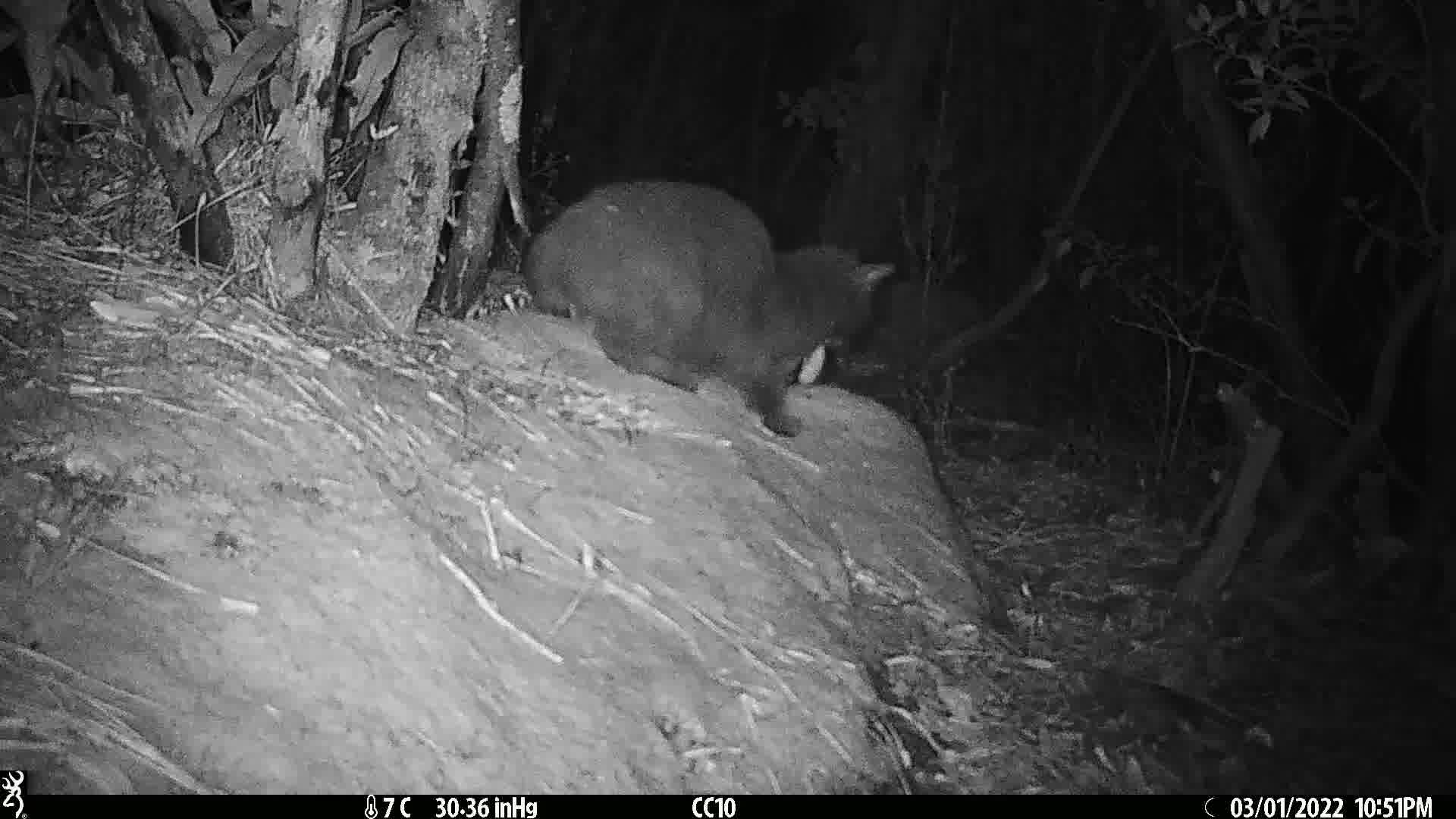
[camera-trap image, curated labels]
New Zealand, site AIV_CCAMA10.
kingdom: Animalia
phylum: Chordata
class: Mammalia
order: Carnivora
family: Felidae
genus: Felis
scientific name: Felis catus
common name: domestic cat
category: cat